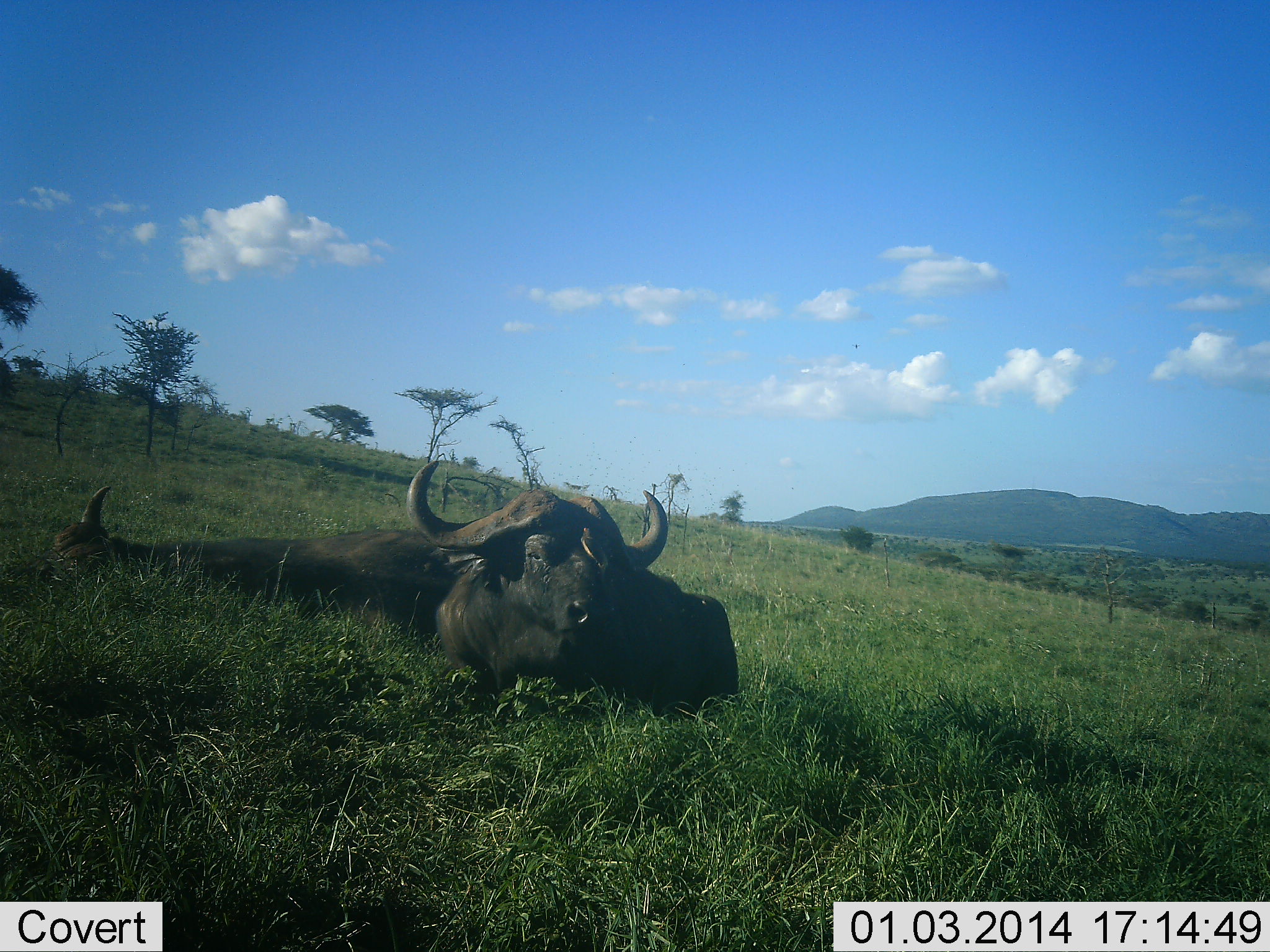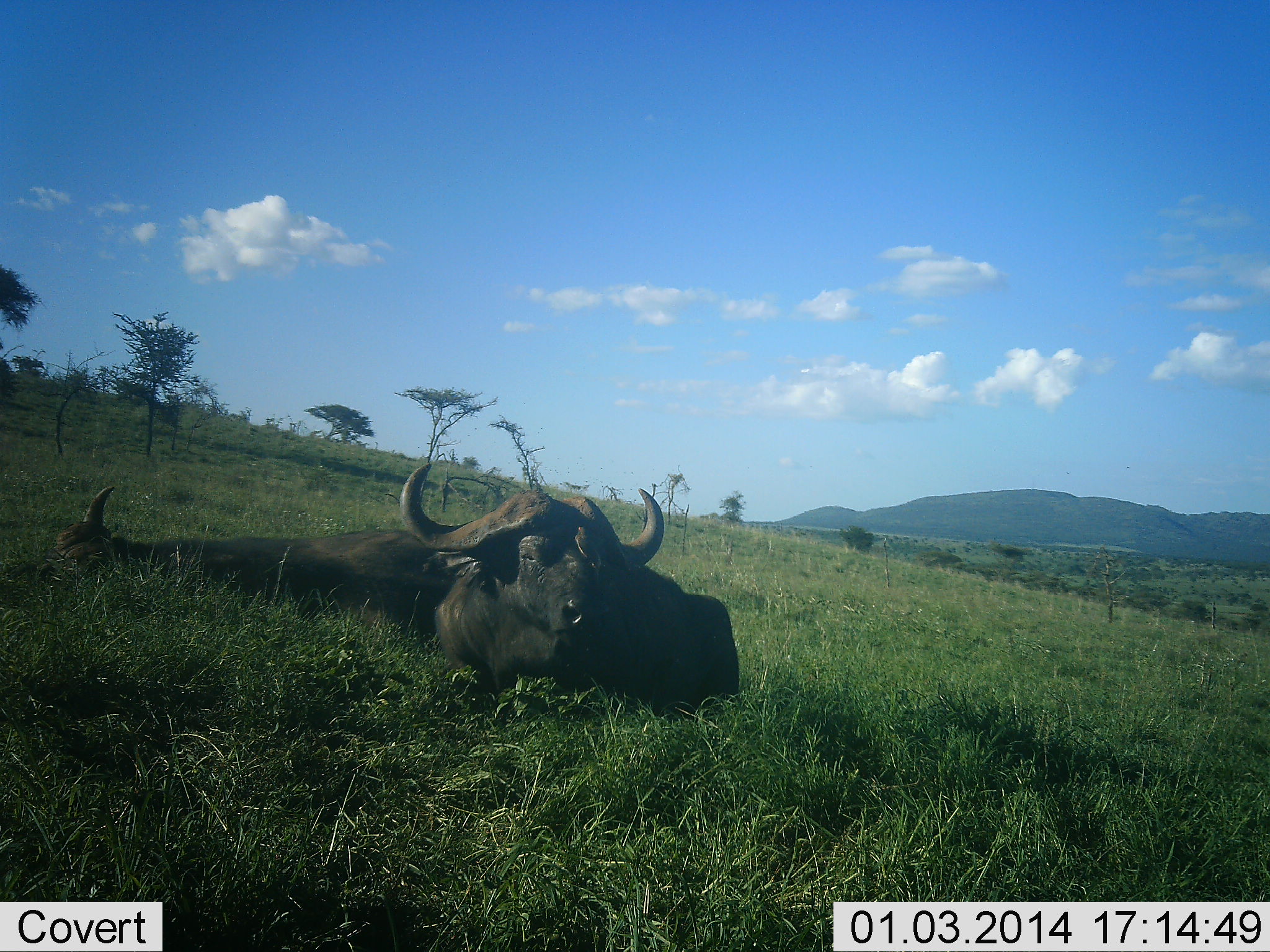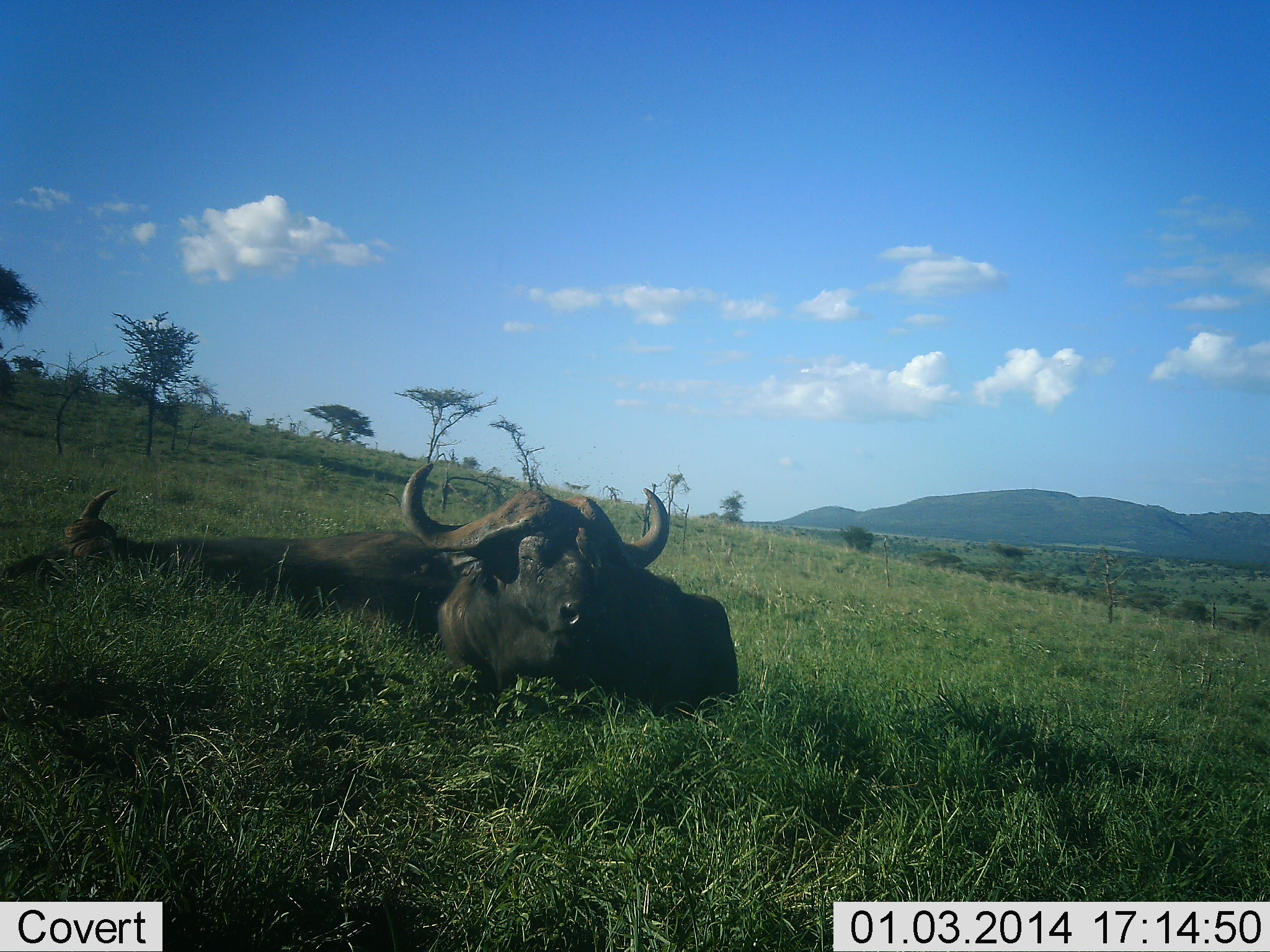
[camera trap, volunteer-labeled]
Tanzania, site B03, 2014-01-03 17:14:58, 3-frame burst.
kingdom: Animalia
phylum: Chordata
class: Mammalia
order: Artiodactyla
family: Bovidae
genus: Syncerus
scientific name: Syncerus caffer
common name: cape buffalo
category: buffalo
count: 2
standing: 0%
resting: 100%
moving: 0%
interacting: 0%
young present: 0%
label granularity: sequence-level